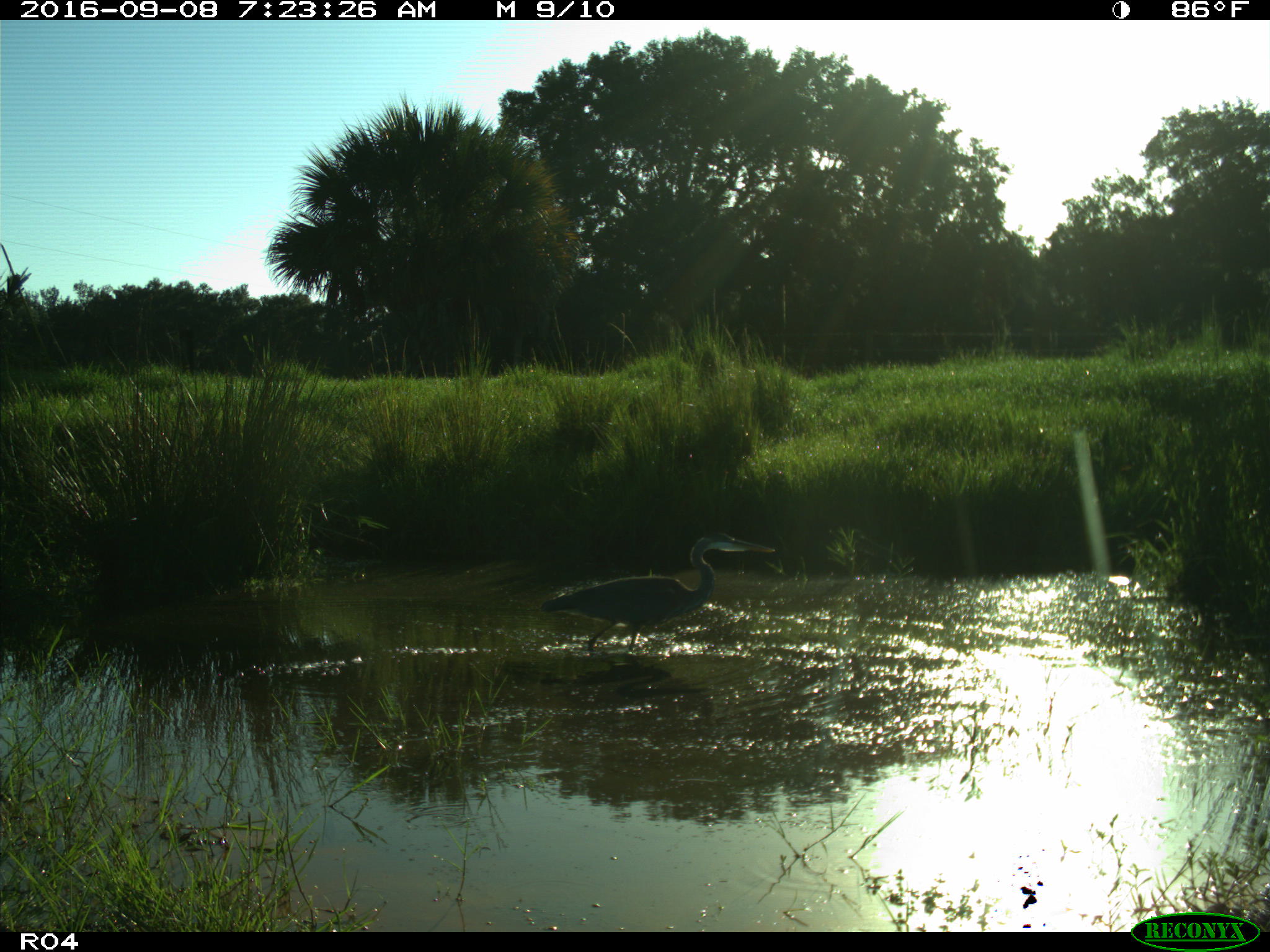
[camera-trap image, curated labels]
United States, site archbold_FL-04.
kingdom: Animalia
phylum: Chordata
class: Aves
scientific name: Aves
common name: birds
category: unidentified bird